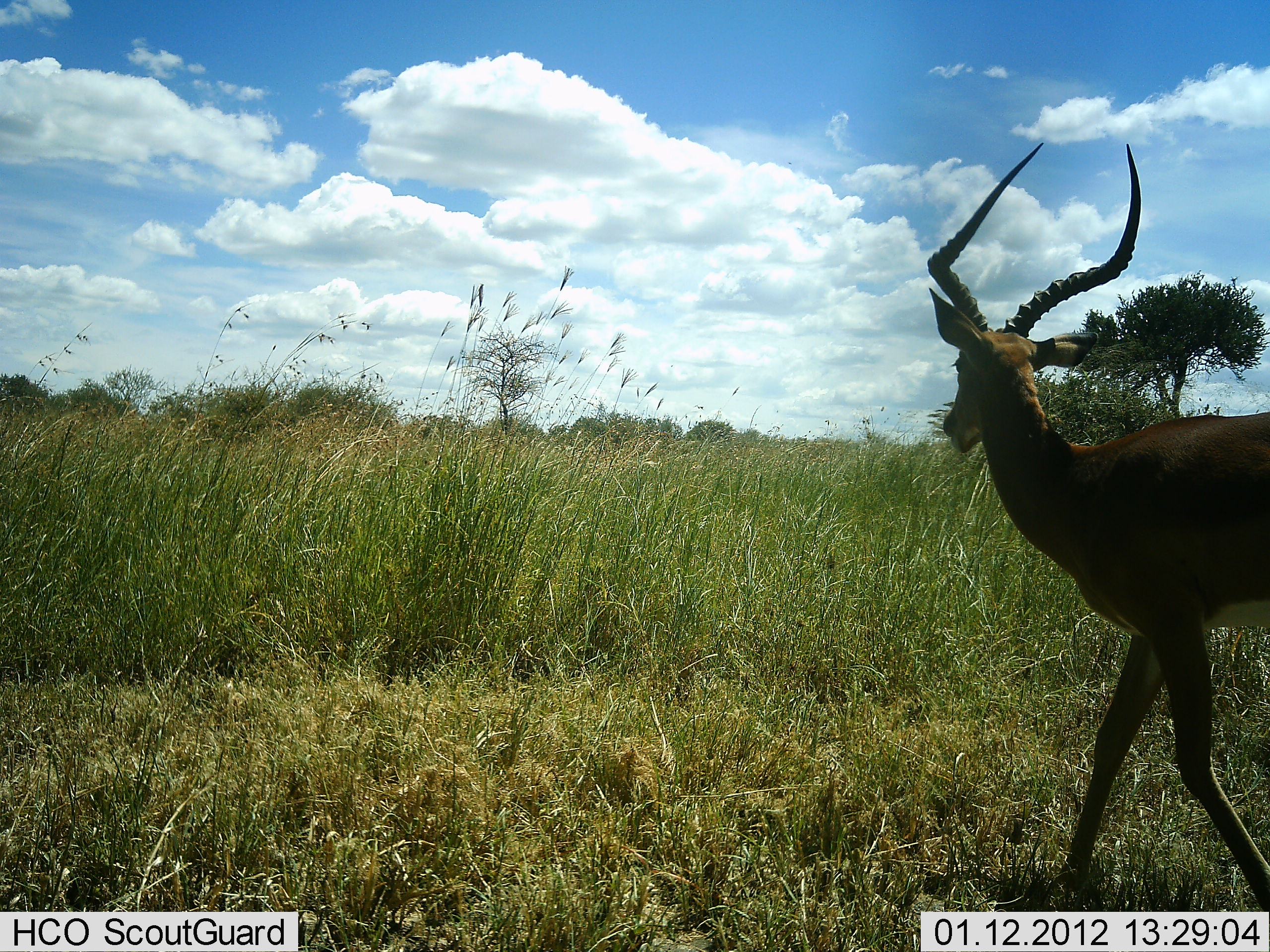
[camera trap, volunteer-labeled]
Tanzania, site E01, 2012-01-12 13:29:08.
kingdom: Animalia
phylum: Chordata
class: Mammalia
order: Artiodactyla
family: Bovidae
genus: Aepyceros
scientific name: Aepyceros melampus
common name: impala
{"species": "impala (Aepyceros melampus)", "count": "1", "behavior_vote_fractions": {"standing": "18%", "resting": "0%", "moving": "82%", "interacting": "0%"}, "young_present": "0%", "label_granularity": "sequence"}